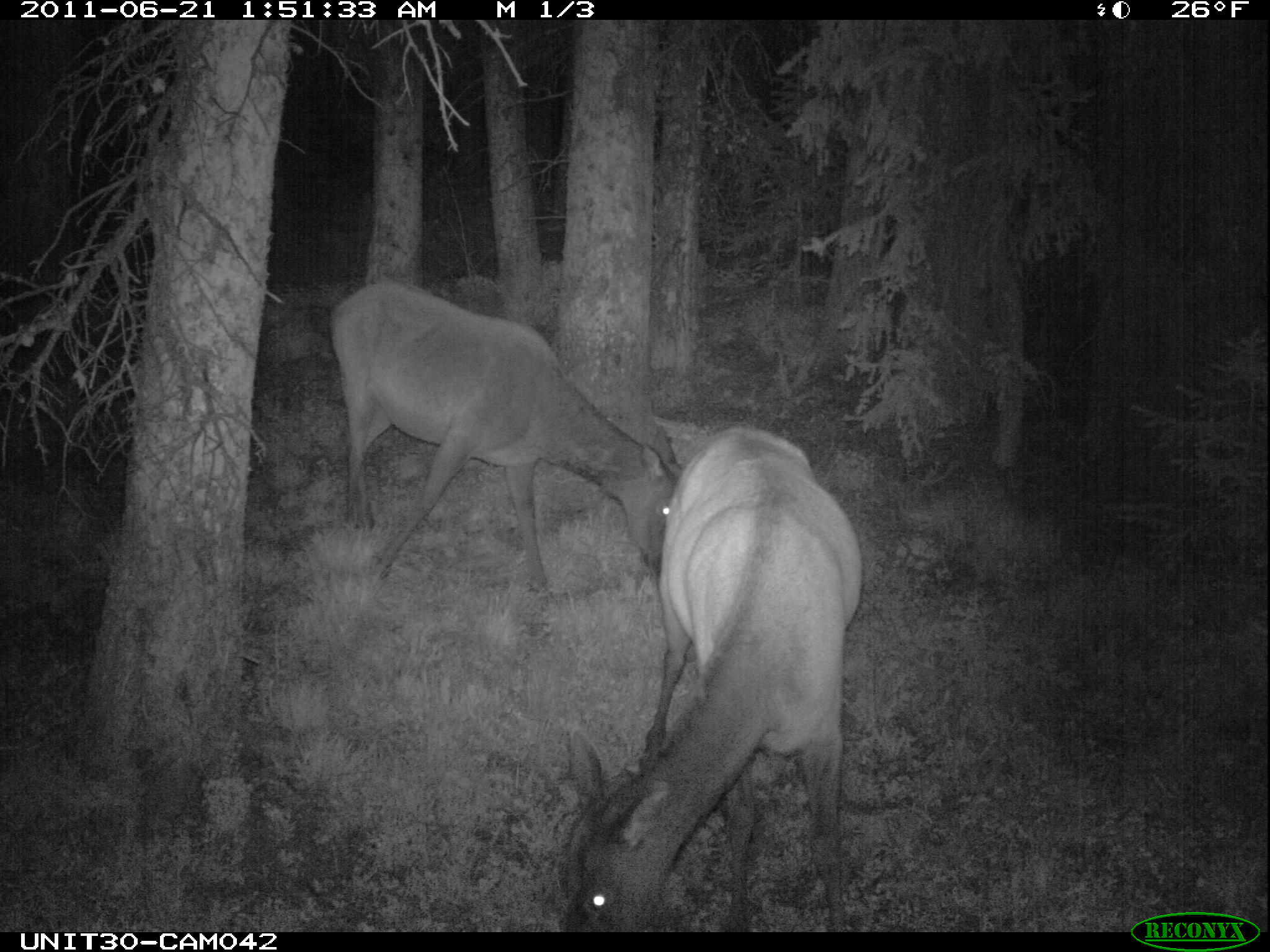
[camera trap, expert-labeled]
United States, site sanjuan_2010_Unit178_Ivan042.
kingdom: Animalia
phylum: Chordata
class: Mammalia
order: Artiodactyla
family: Cervidae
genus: Cervus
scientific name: Cervus elaphus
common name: red deer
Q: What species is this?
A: Cervus elaphus (red deer).